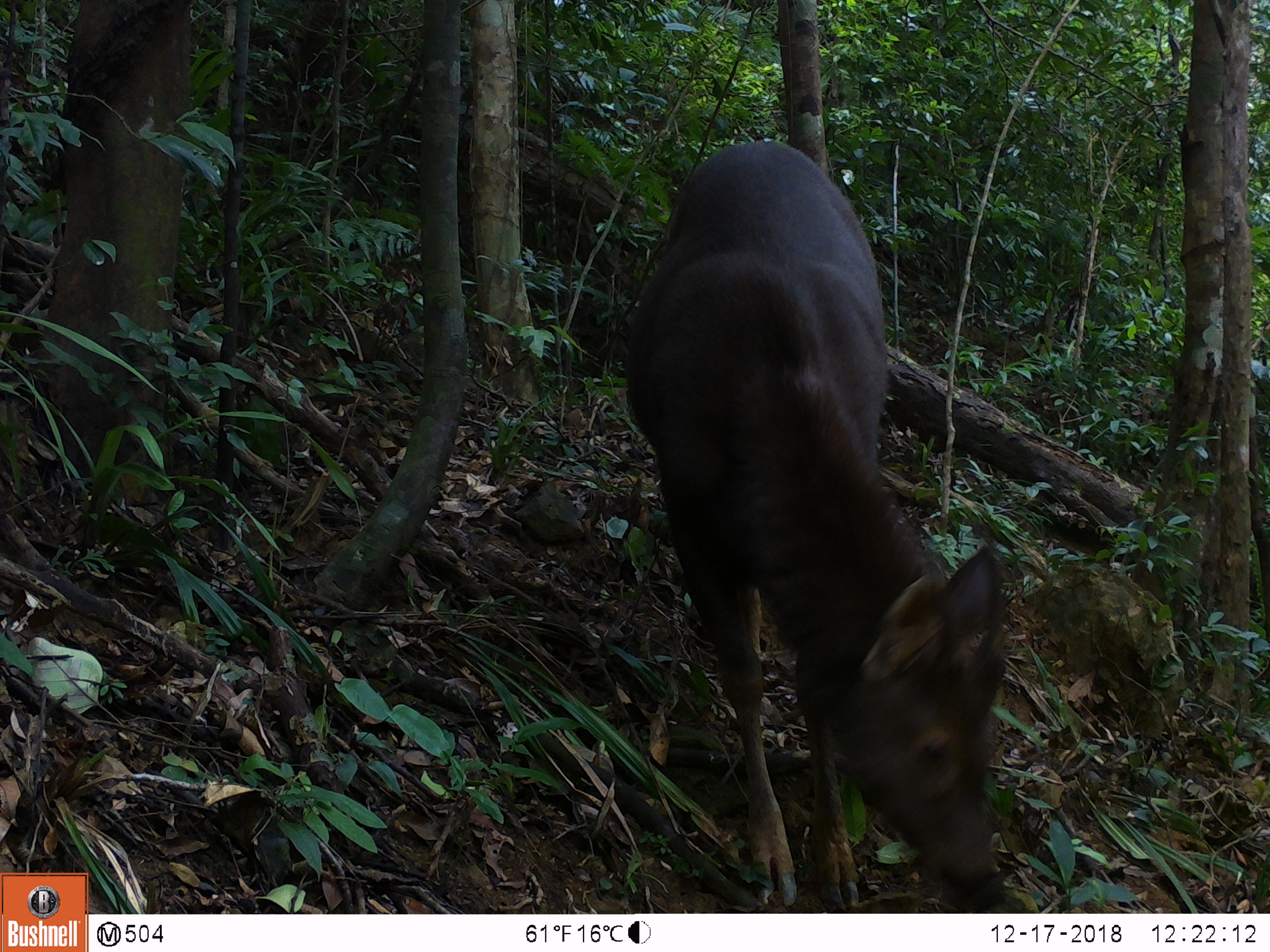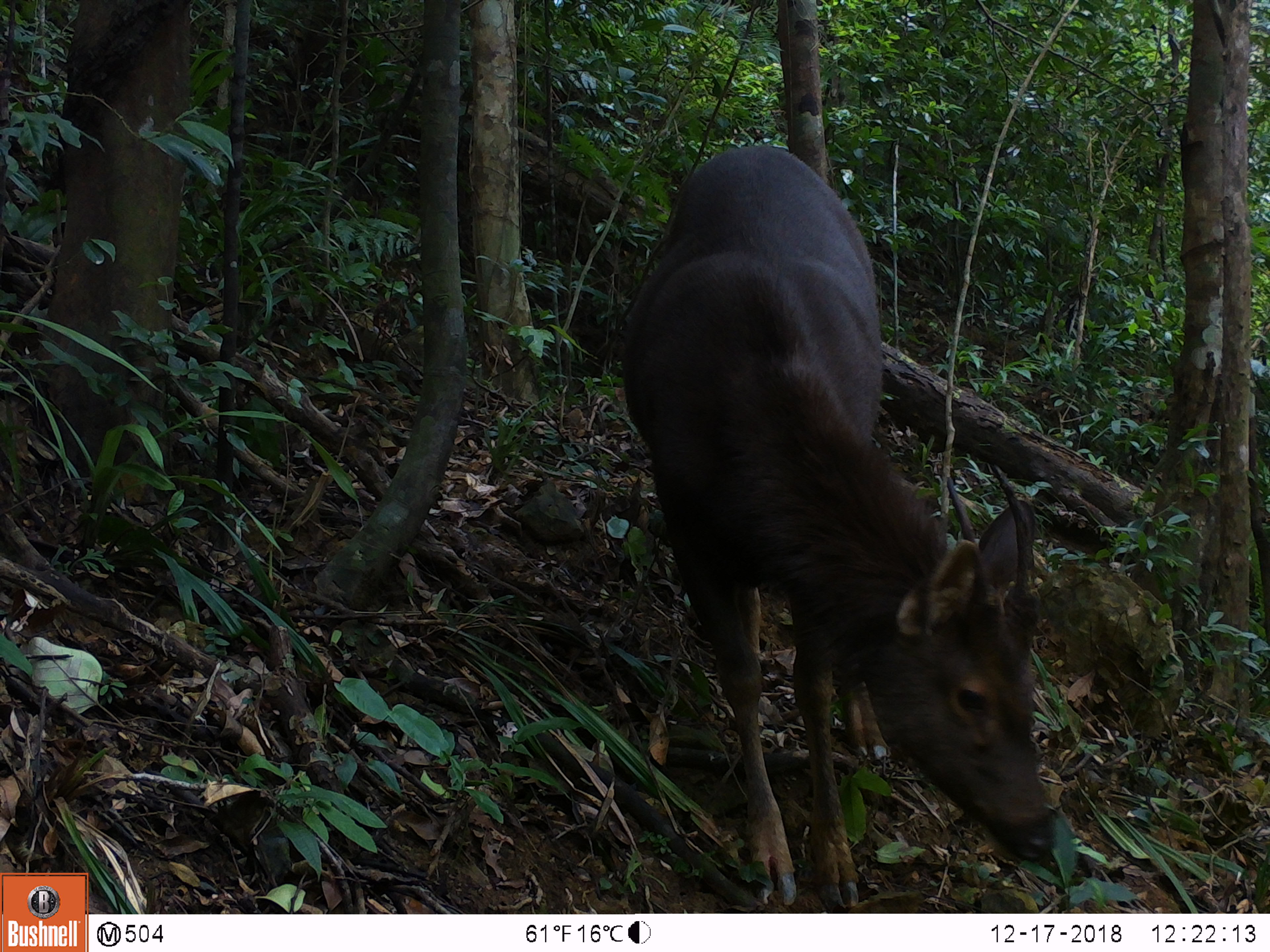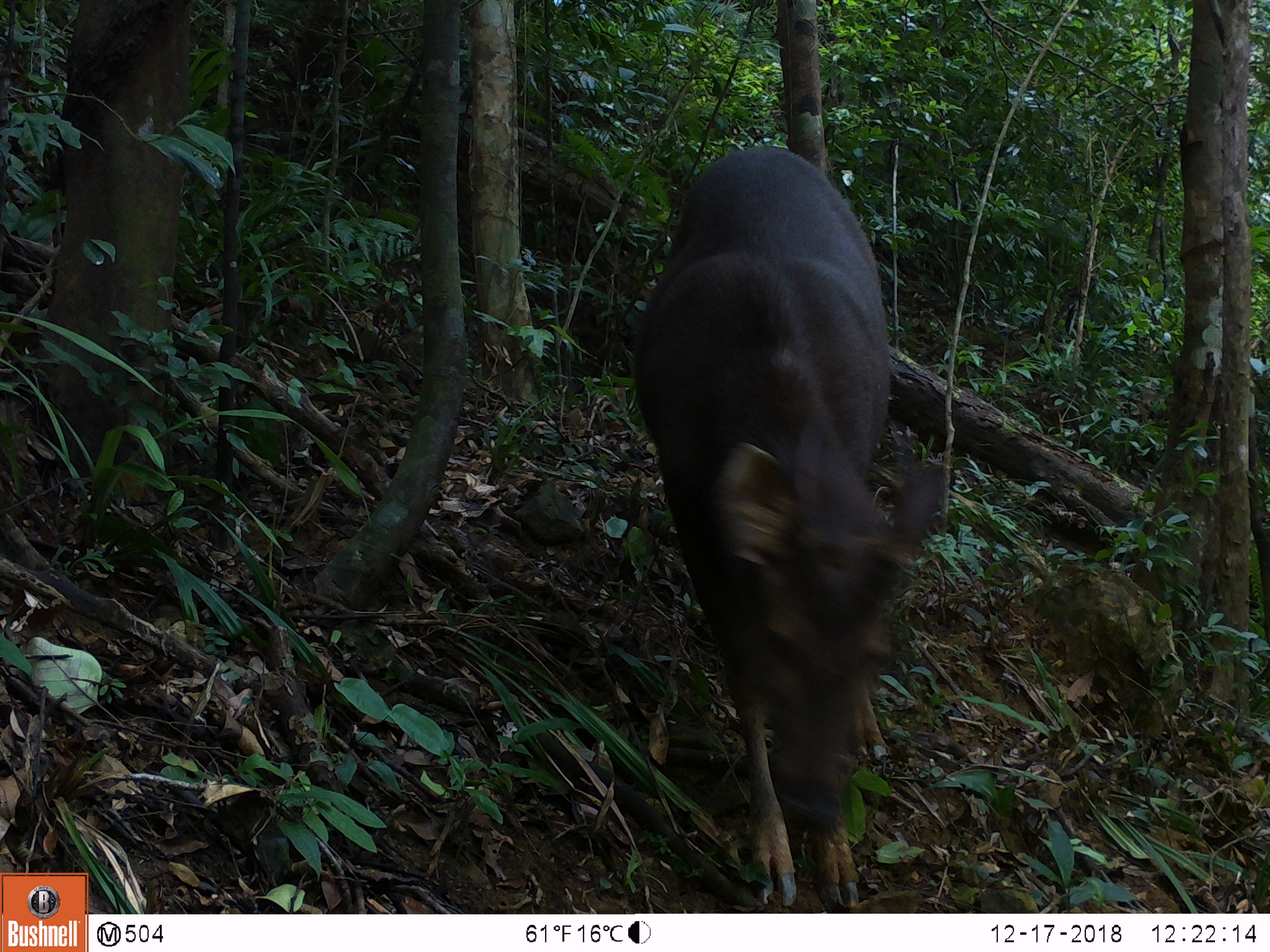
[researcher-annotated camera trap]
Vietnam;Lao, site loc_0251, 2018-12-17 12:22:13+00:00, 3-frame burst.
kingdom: Animalia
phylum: Chordata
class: Mammalia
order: Artiodactyla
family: Cervidae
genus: Rusa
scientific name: Rusa unicolor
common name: sambar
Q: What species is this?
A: Sambar (Rusa unicolor).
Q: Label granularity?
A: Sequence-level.